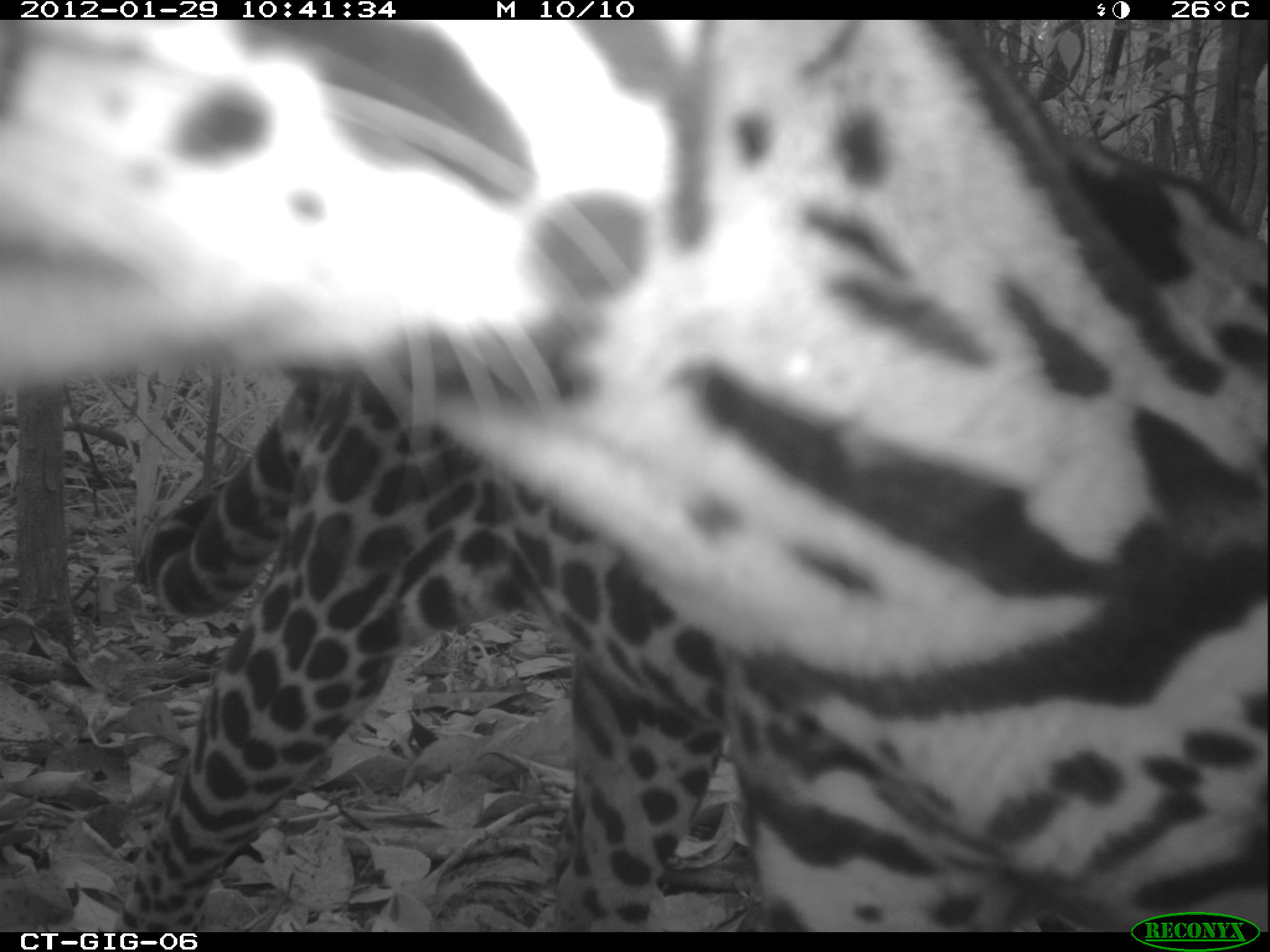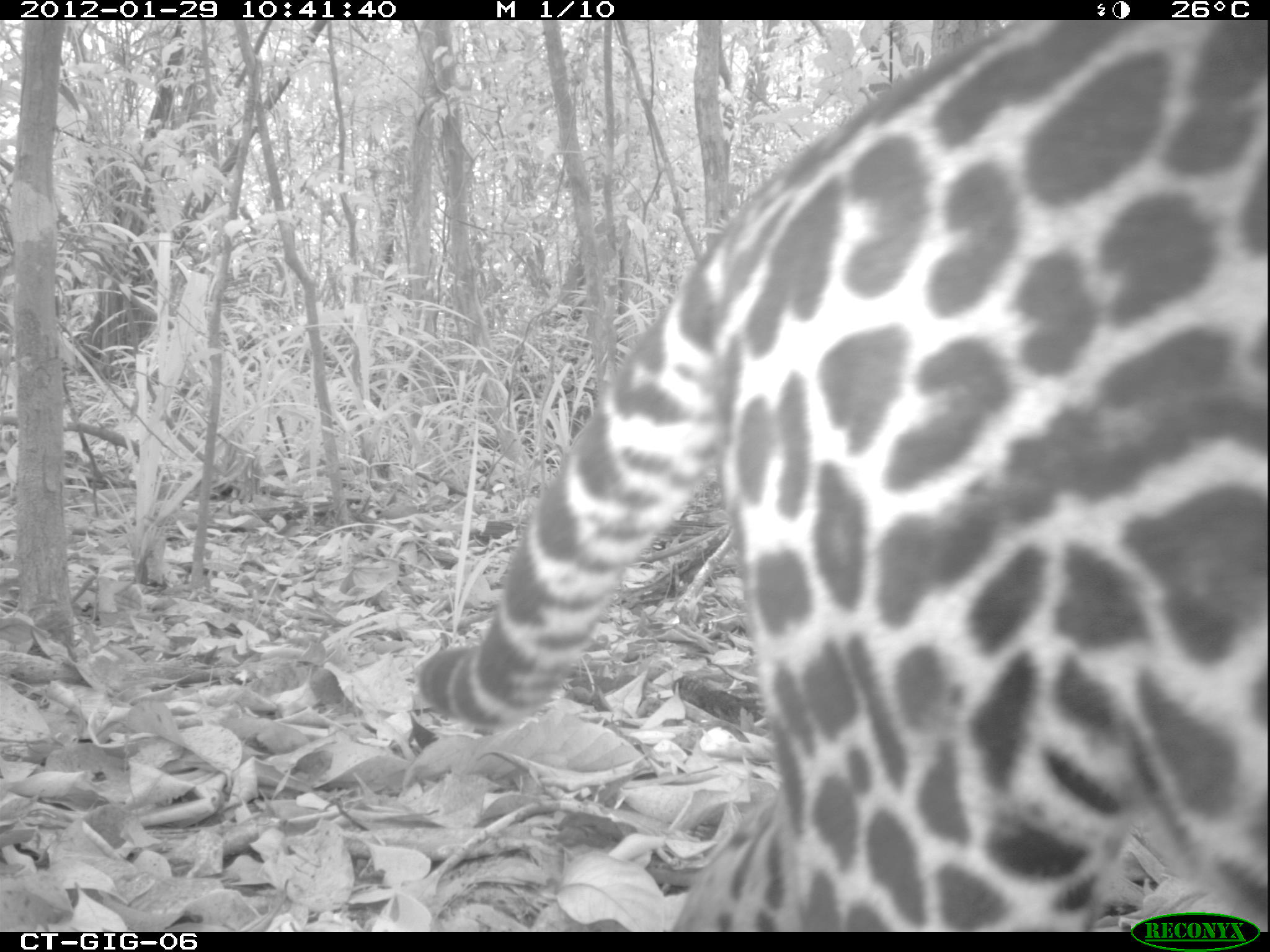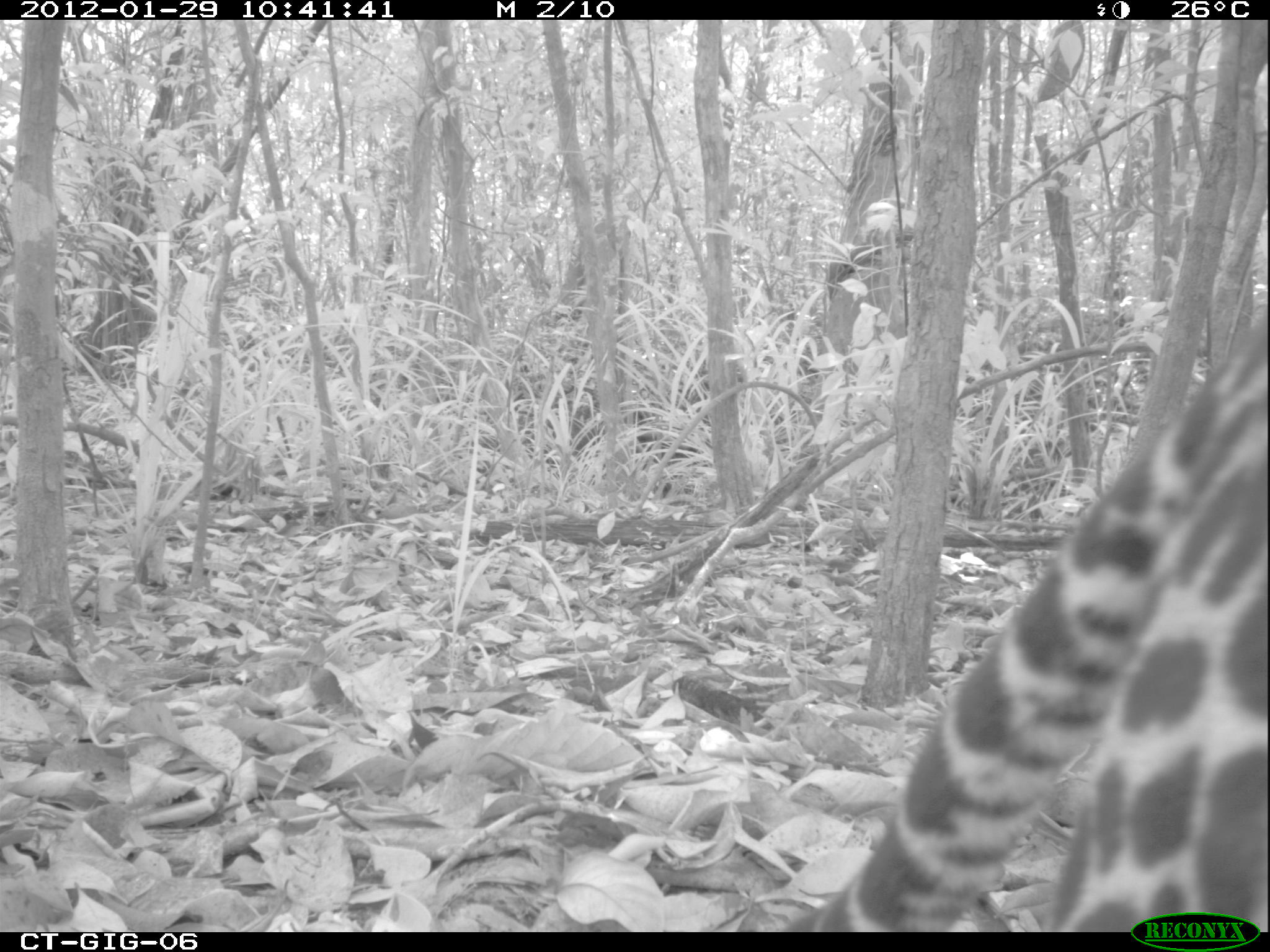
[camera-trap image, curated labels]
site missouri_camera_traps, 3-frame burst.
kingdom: Animalia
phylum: Chordata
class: Mammalia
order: Carnivora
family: Felidae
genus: Leopardus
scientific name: Leopardus pardalis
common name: ocelot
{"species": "ocelot (Leopardus pardalis)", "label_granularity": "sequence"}